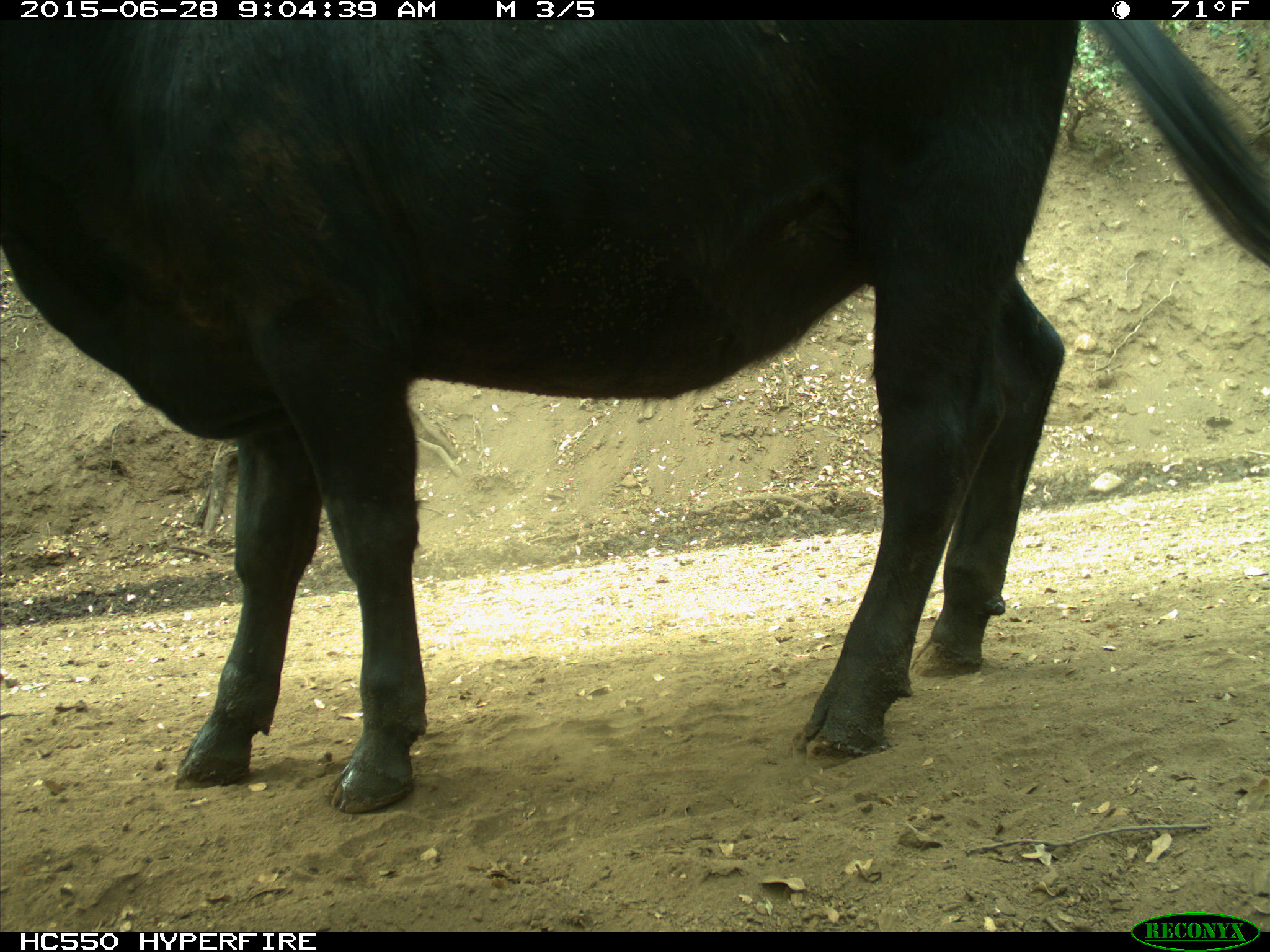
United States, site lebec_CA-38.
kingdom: Animalia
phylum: Chordata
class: Mammalia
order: Artiodactyla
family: Bovidae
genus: Bos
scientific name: Bos taurus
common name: domestic cow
Bos taurus (domestic cow).